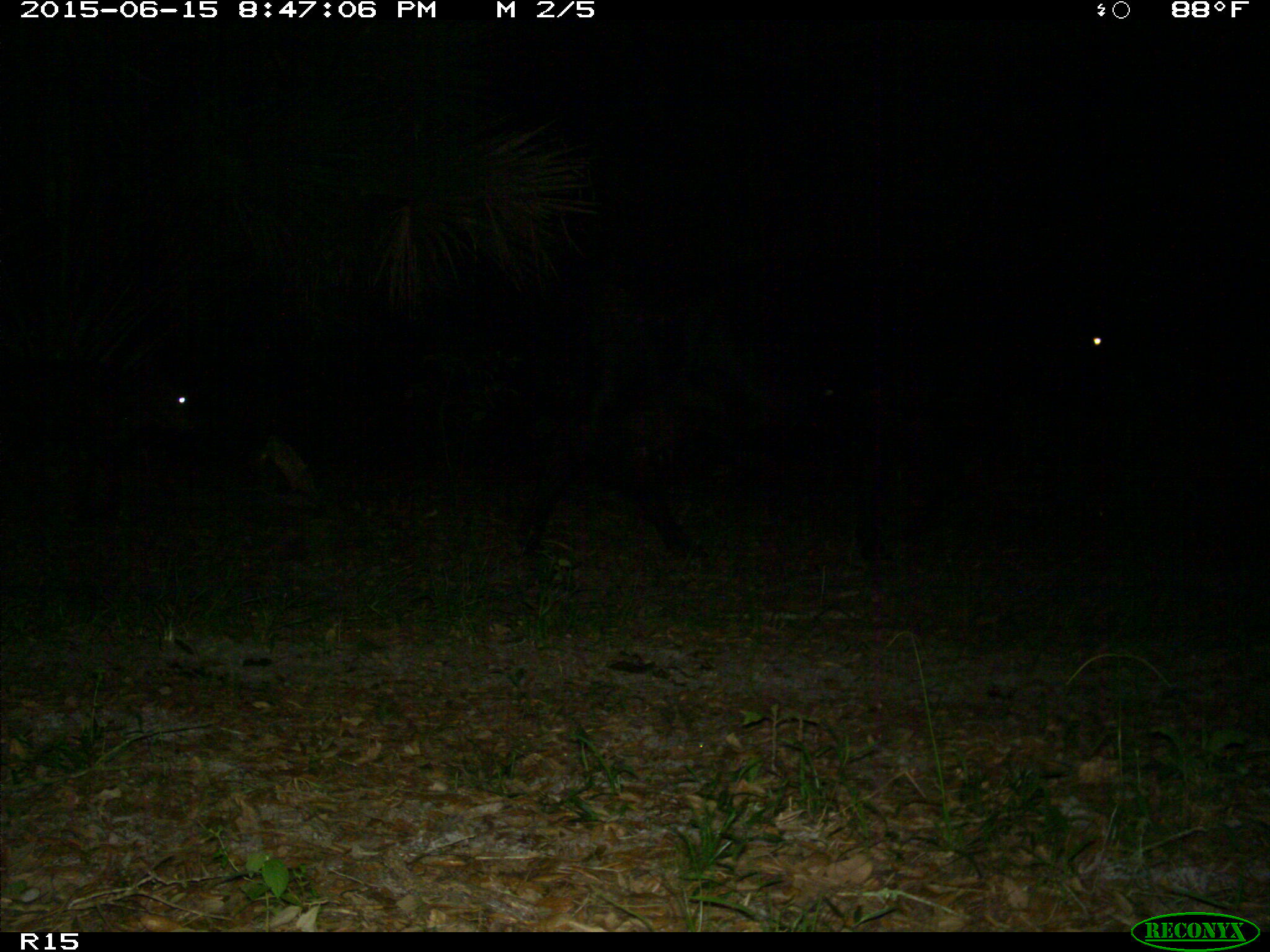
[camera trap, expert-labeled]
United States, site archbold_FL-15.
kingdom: Animalia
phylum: Chordata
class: Mammalia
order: Artiodactyla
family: Bovidae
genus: Bos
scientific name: Bos taurus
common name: domestic cow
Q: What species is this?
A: Bos taurus (domestic cow).